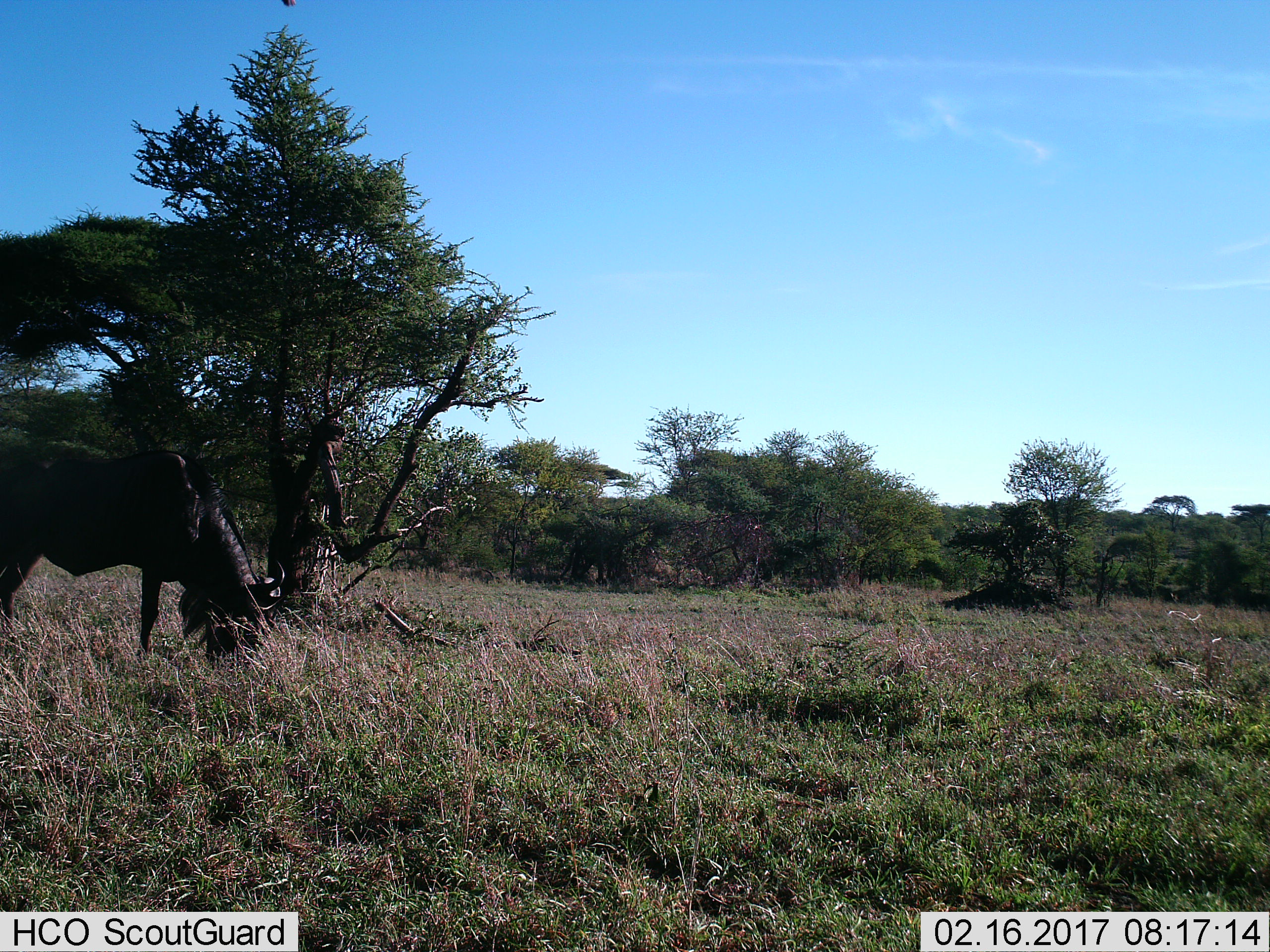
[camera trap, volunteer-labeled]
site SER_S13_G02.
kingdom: Animalia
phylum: Chordata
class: Mammalia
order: Artiodactyla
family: Bovidae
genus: Connochaetes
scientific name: Connochaetes taurinus taurinus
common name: blue wildebeest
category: wildebeestblue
Wildebeestblue (blue wildebeest) (Connochaetes taurinus taurinus), count 1. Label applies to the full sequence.